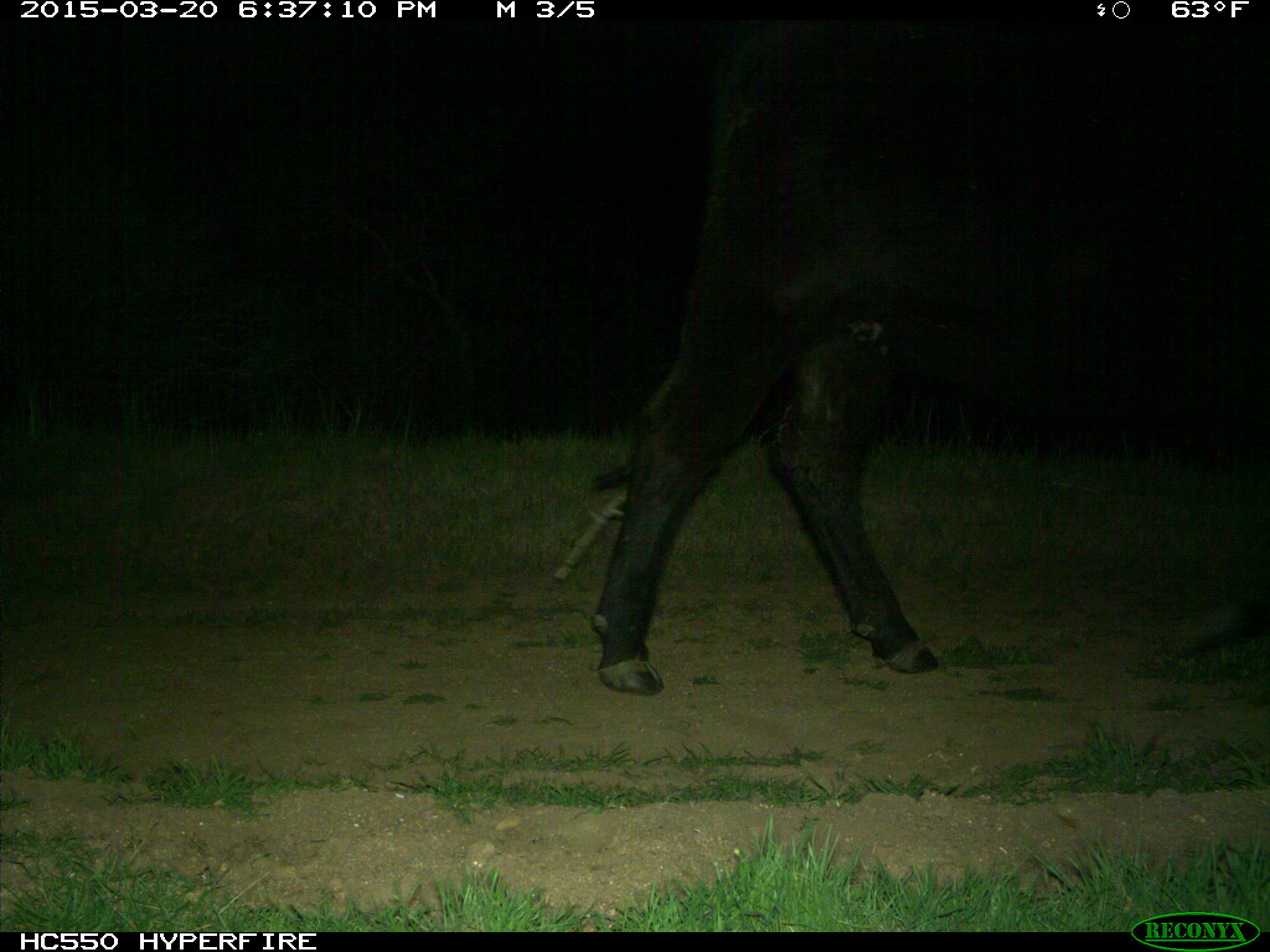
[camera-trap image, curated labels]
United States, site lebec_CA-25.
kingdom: Animalia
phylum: Chordata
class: Mammalia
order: Artiodactyla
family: Bovidae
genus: Bos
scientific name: Bos taurus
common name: domestic cow